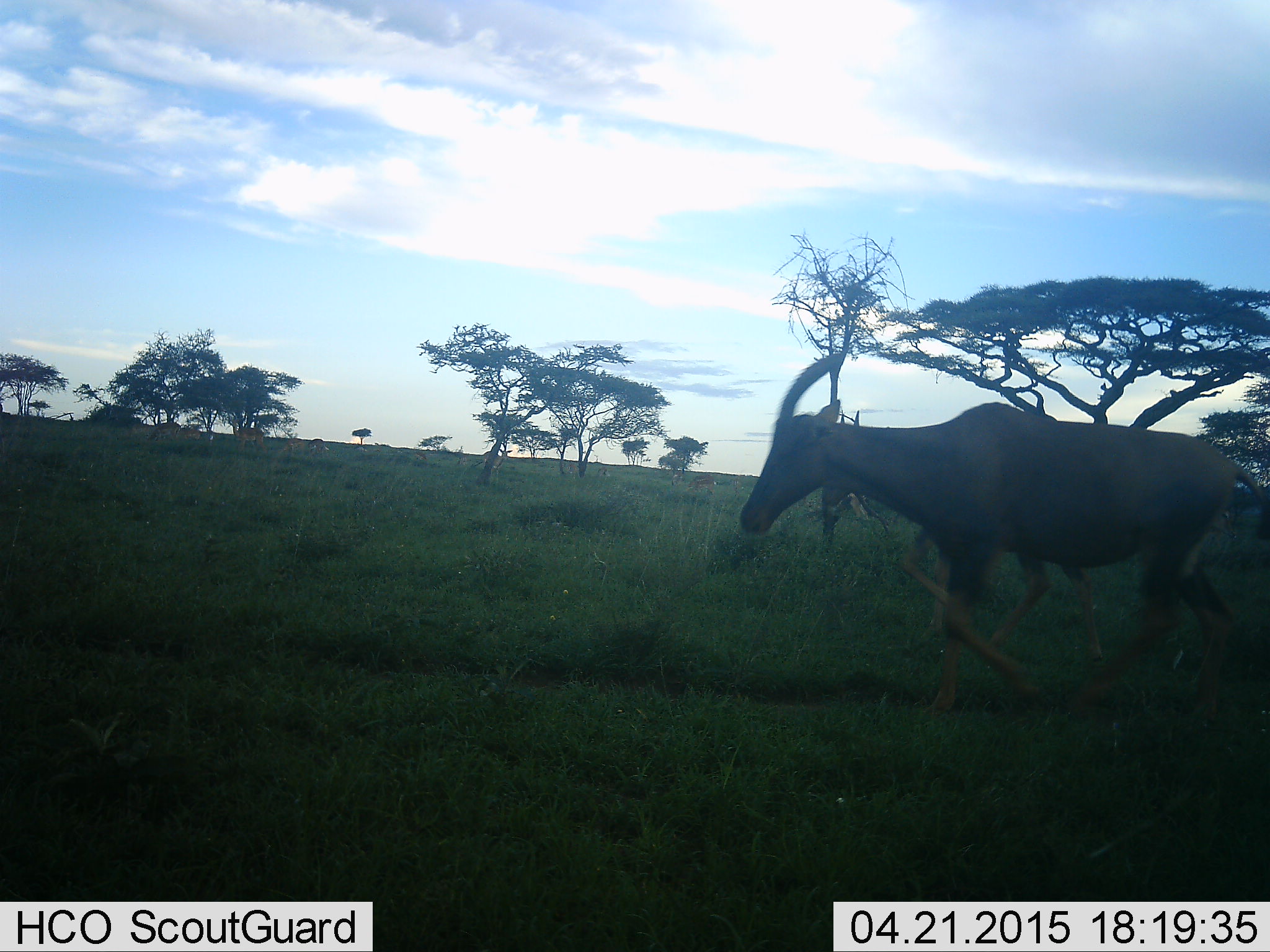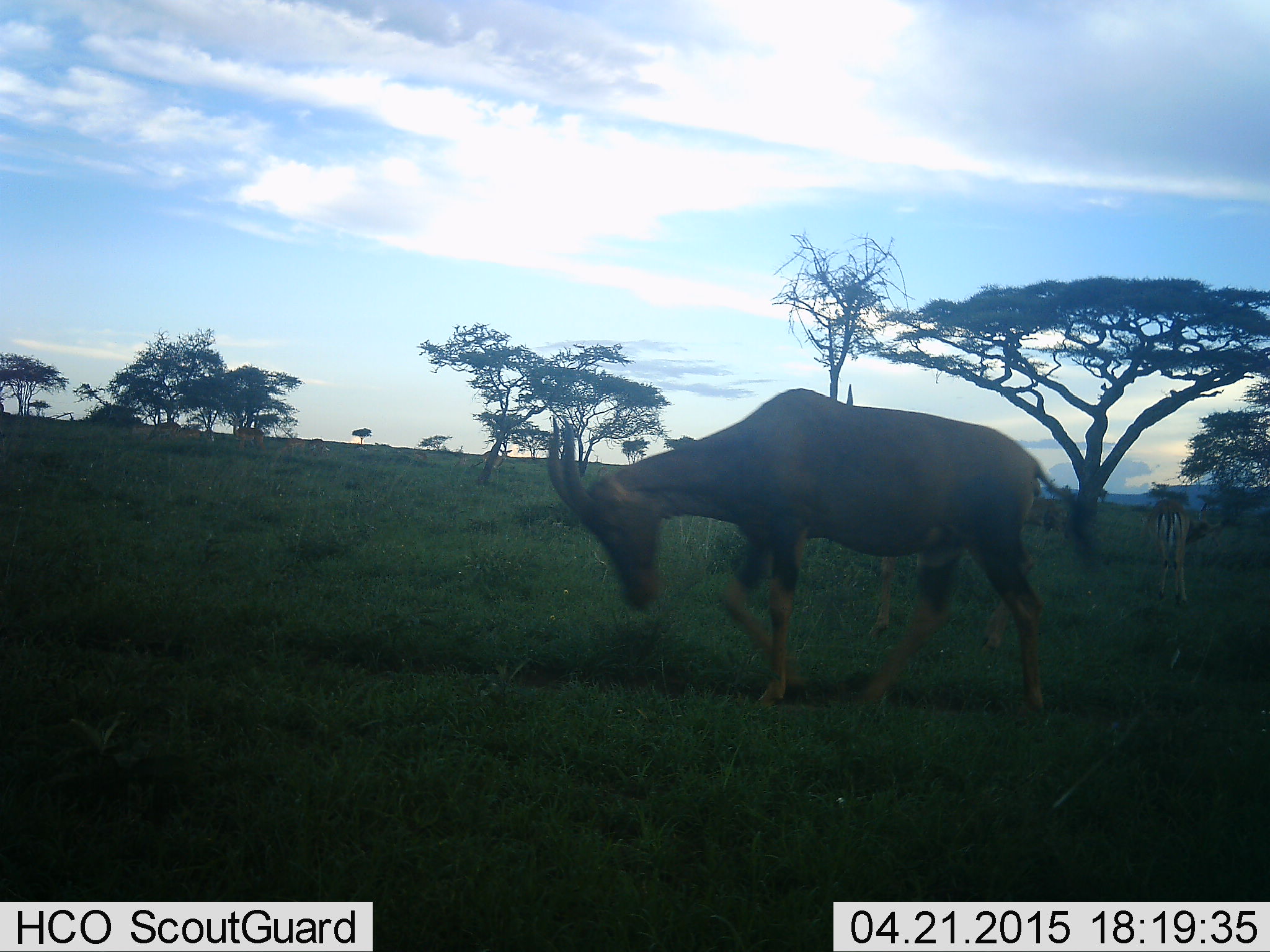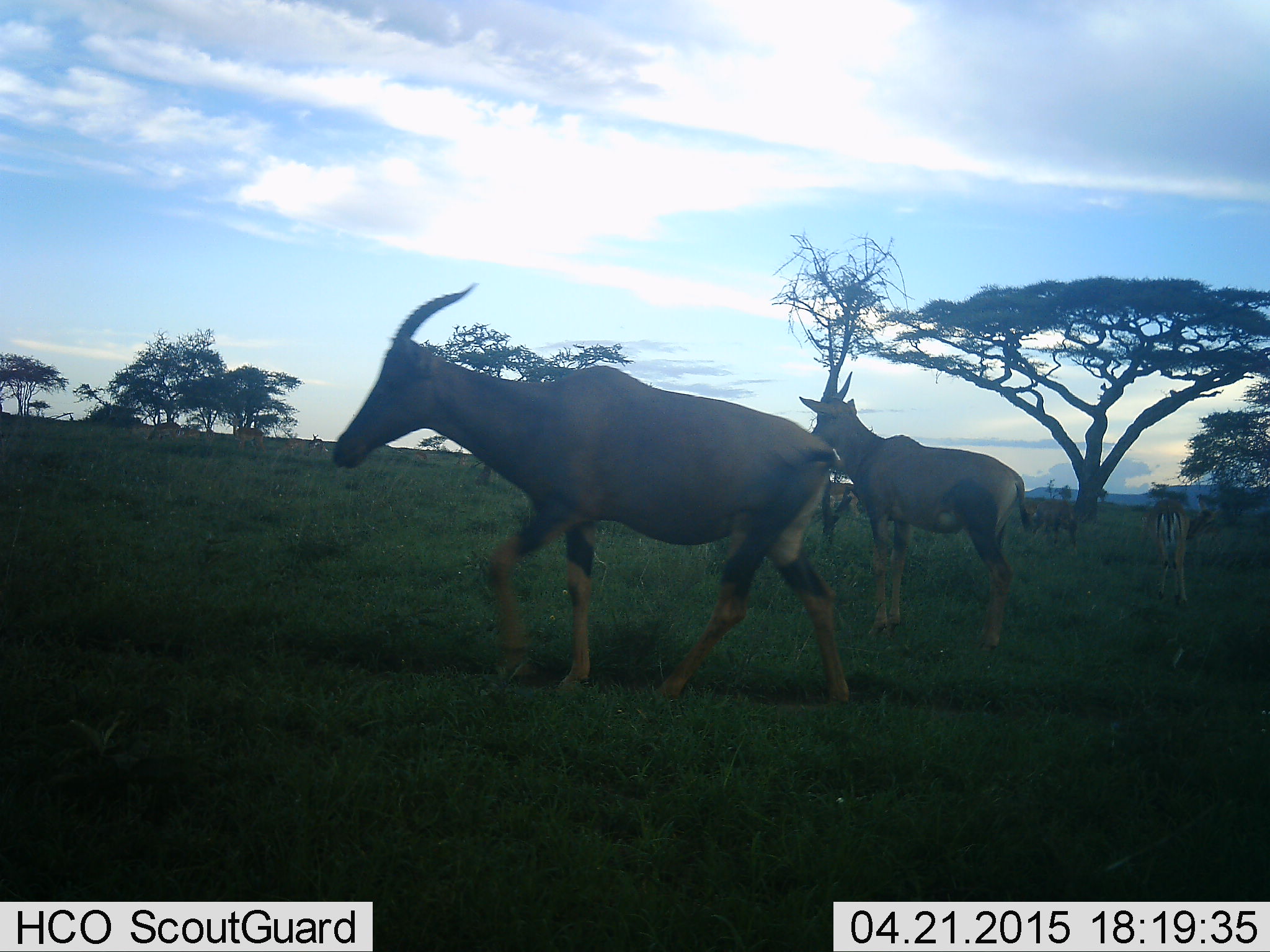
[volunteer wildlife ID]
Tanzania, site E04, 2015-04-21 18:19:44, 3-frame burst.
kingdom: Animalia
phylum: Chordata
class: Mammalia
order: Artiodactyla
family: Bovidae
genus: Damaliscus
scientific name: Damaliscus lunatus jimela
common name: topi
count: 2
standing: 47%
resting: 0%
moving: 100%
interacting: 0%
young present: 6%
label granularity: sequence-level